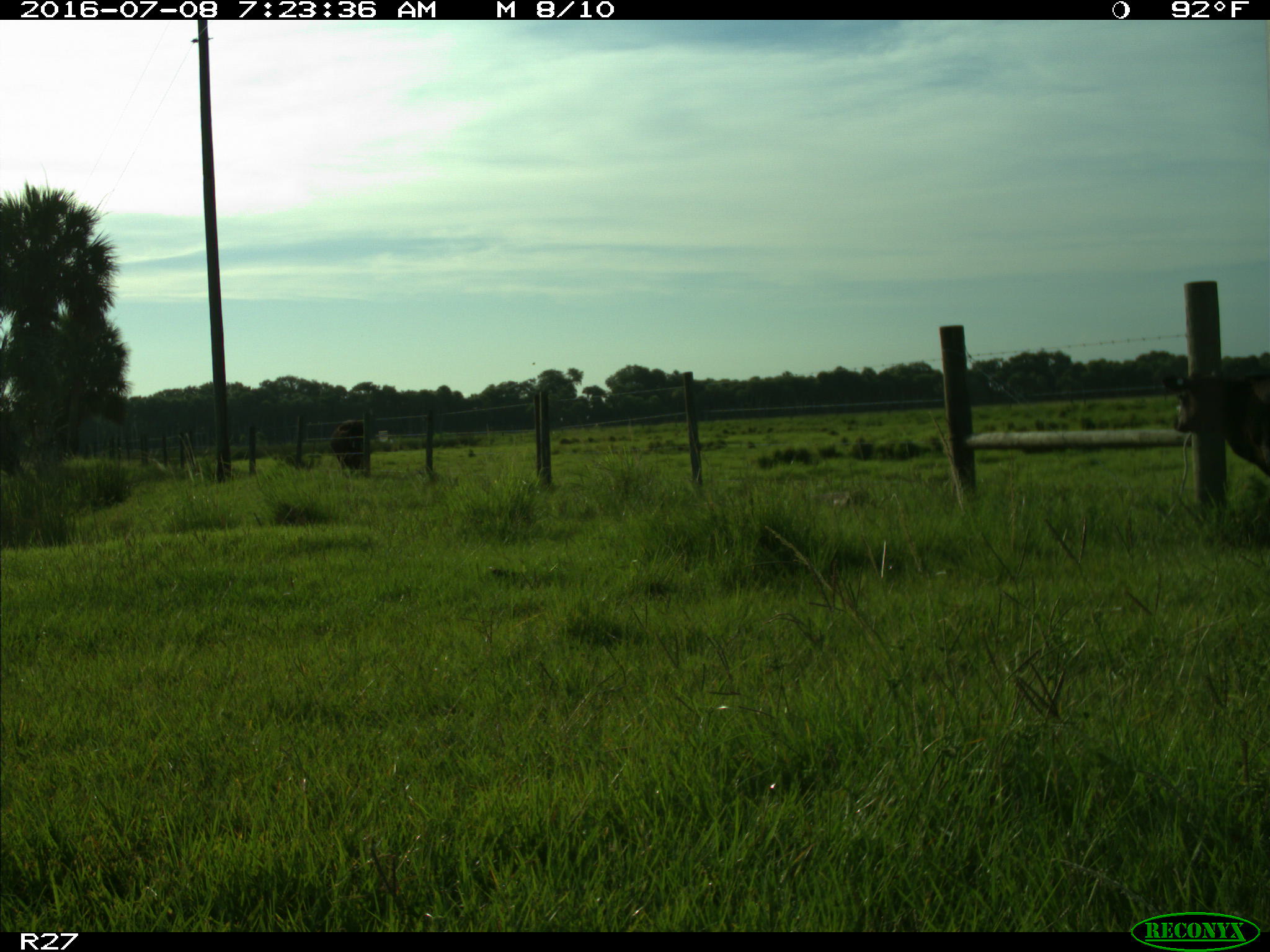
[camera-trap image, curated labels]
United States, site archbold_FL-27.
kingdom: Animalia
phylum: Chordata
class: Mammalia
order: Artiodactyla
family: Bovidae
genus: Bos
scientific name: Bos taurus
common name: domestic cow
Bos taurus (domestic cow).